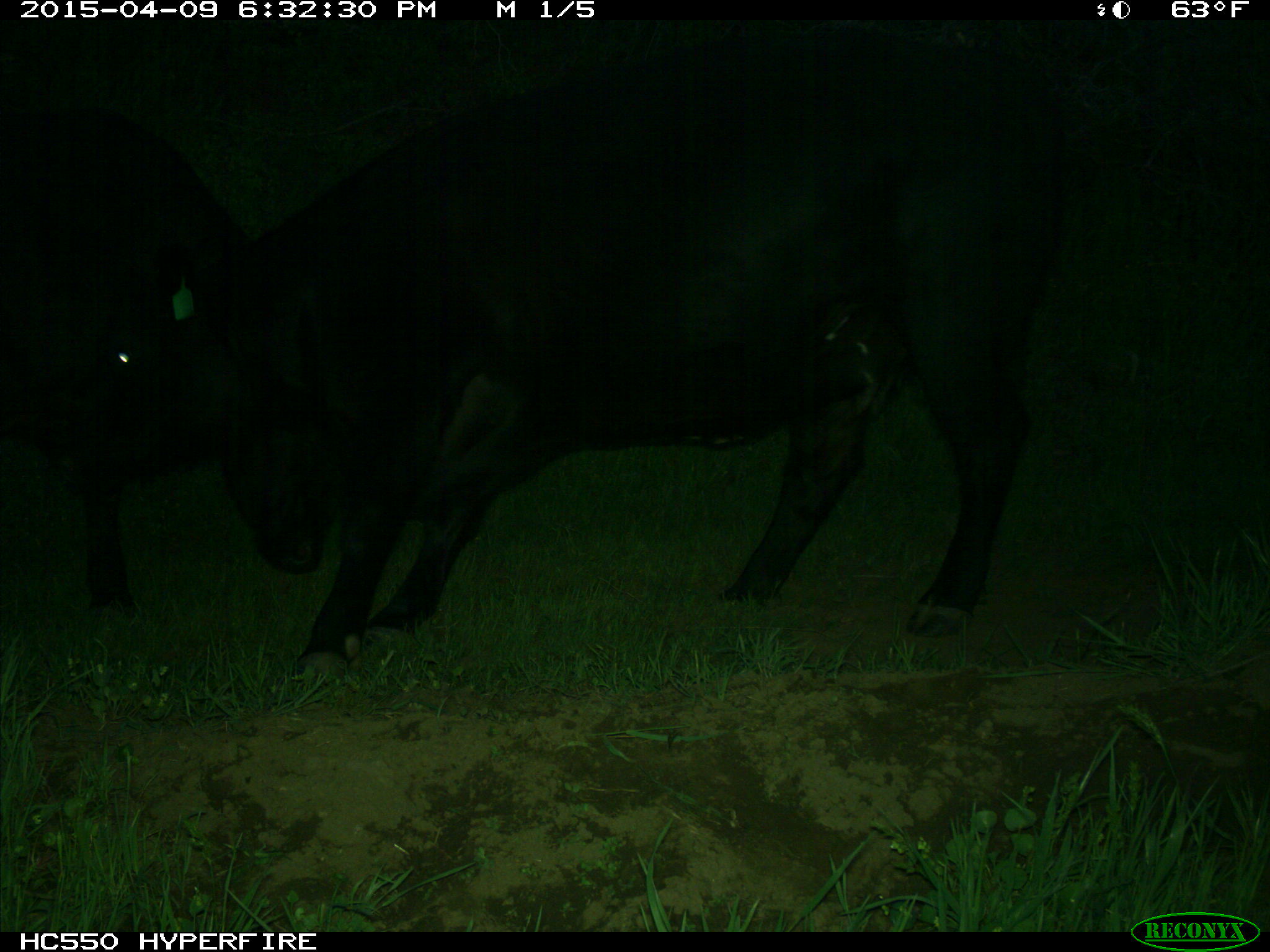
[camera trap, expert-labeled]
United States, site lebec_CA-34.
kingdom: Animalia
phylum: Chordata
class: Mammalia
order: Artiodactyla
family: Bovidae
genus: Bos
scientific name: Bos taurus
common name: domestic cow